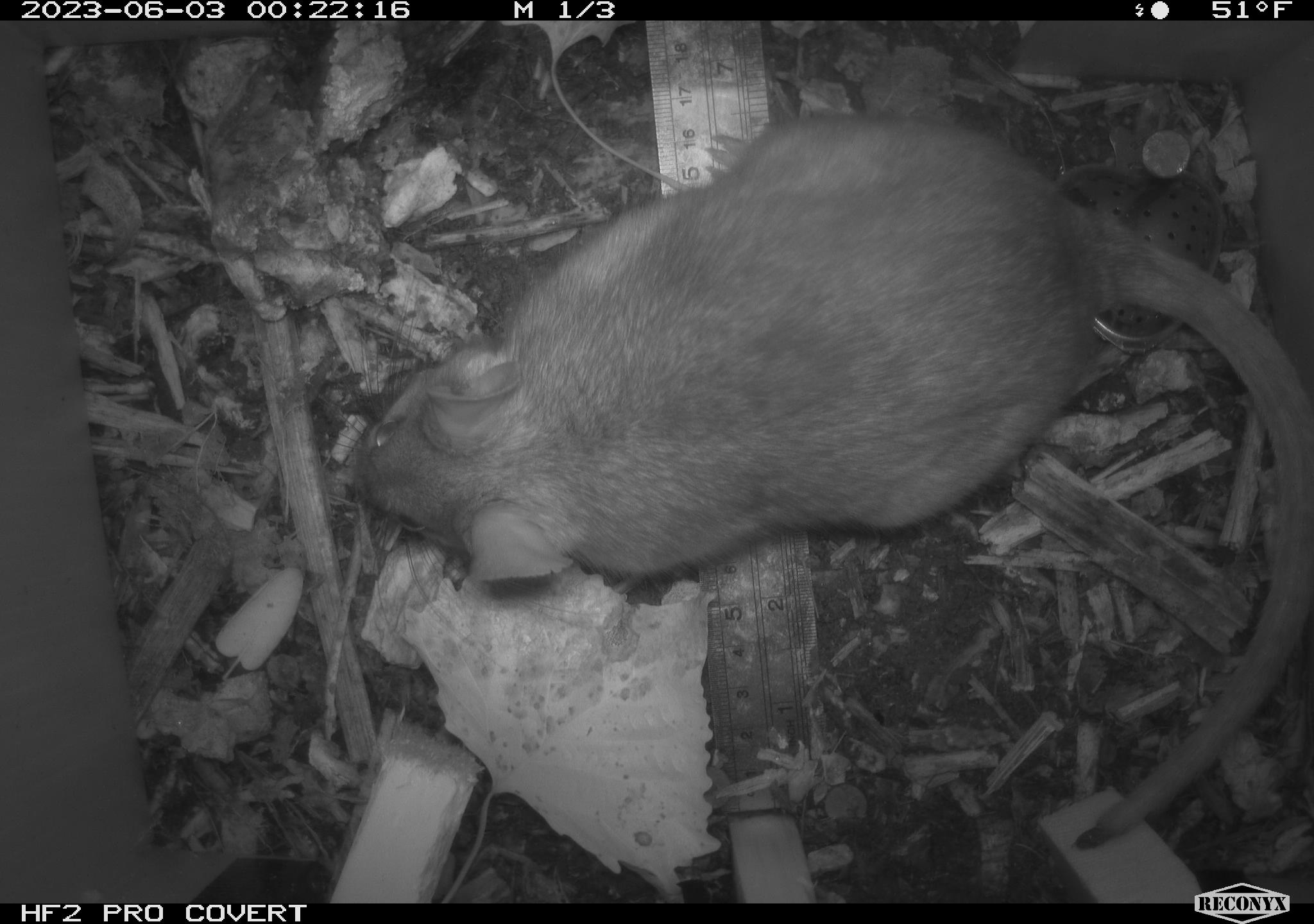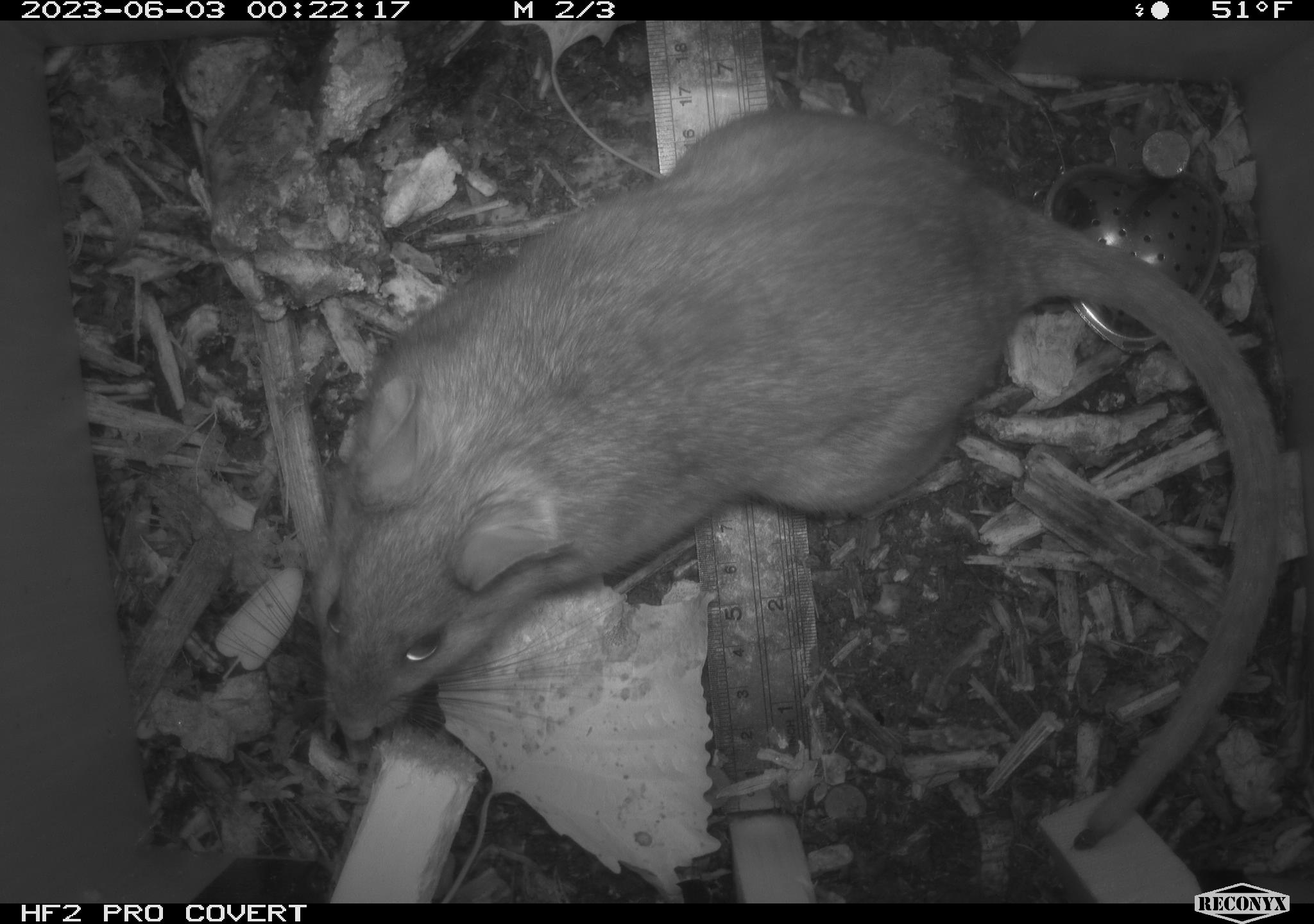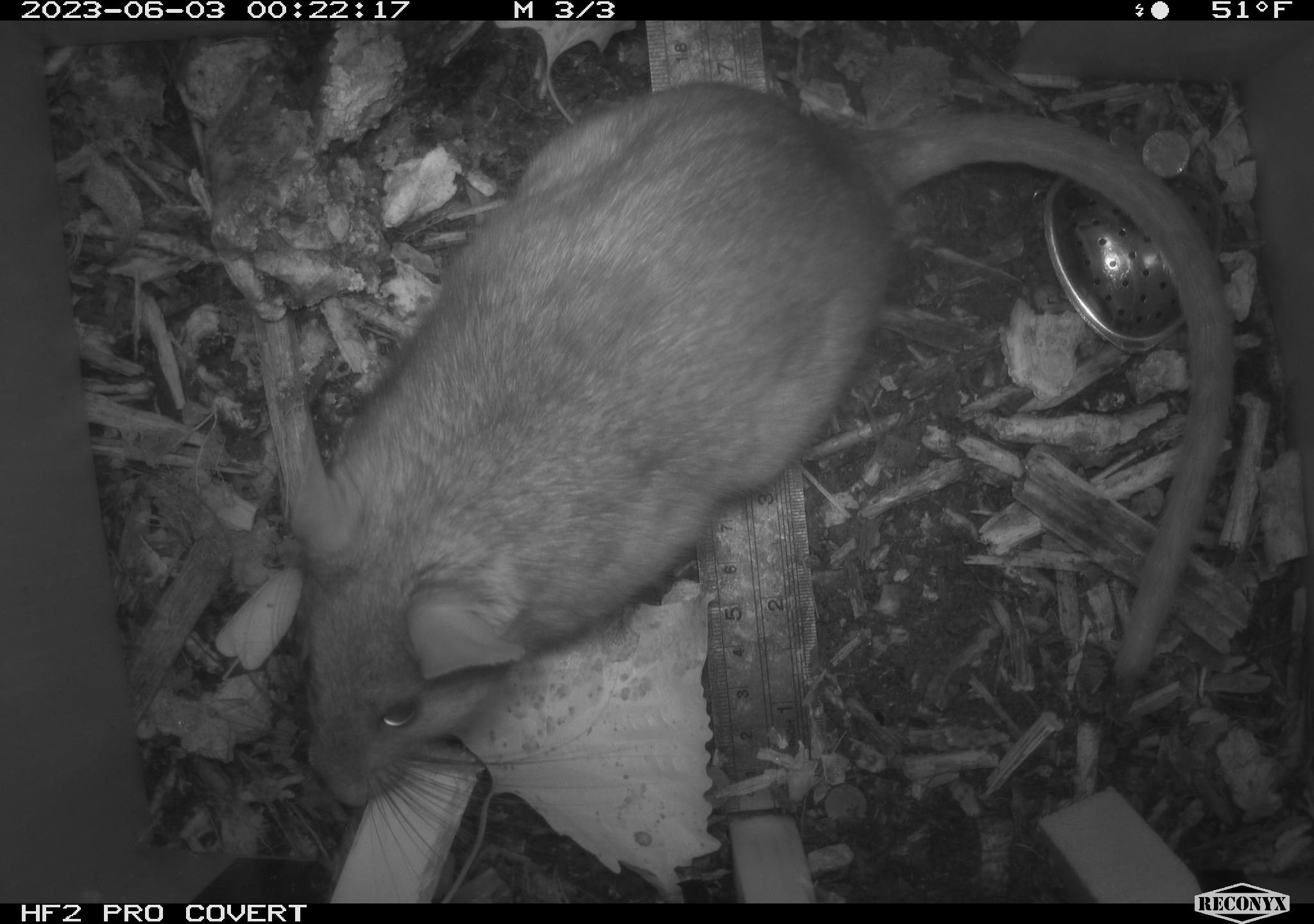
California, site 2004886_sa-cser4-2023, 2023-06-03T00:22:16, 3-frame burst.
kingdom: Animalia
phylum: Chordata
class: Mammalia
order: Rodentia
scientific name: Rodentia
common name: woodrat or rat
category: woodrat or rat species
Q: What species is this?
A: Woodrat or rat species (woodrat or rat) (Rodentia).